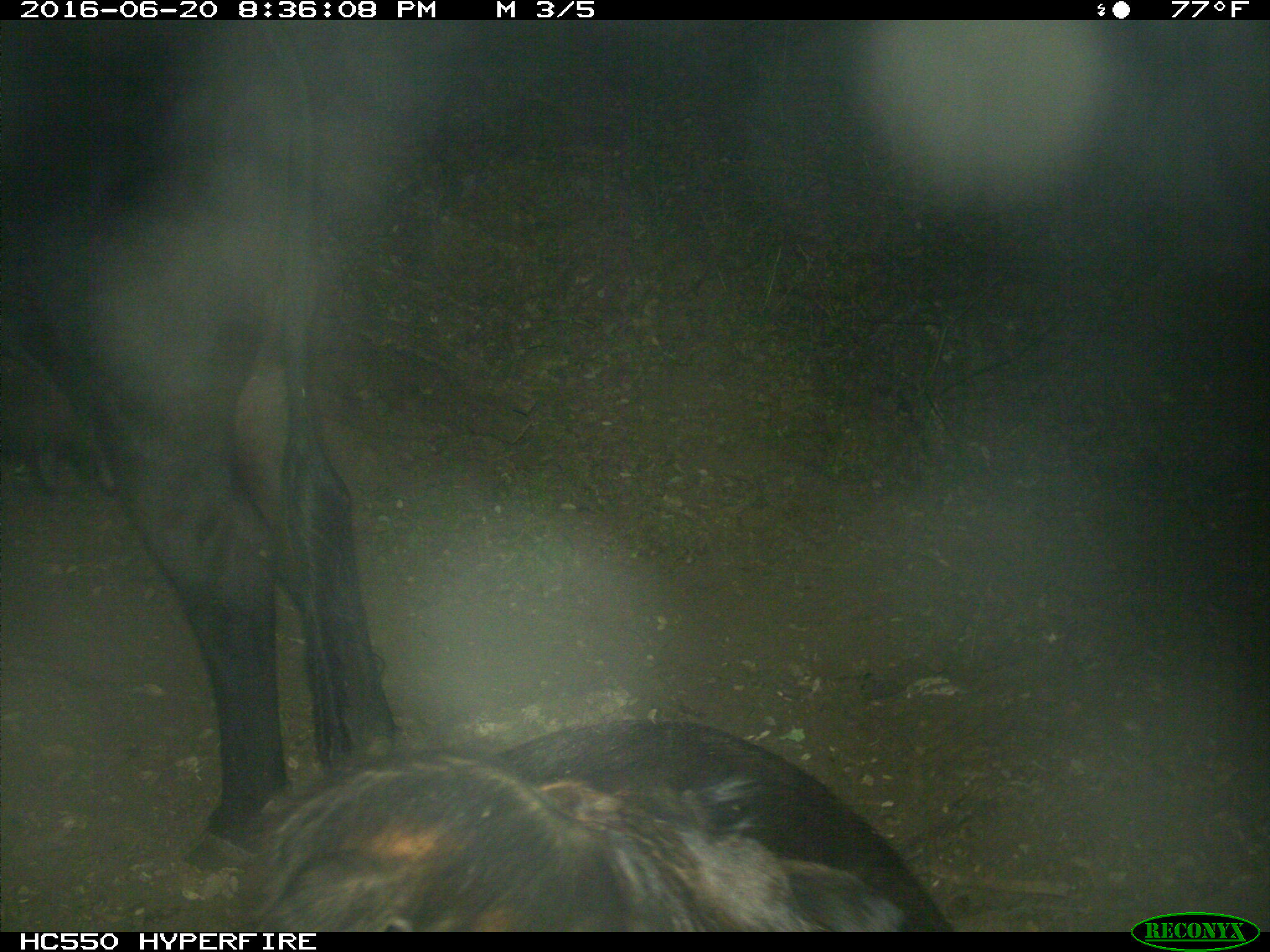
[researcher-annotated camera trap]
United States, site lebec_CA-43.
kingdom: Animalia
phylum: Chordata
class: Mammalia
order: Artiodactyla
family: Bovidae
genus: Bos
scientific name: Bos taurus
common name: domestic cow